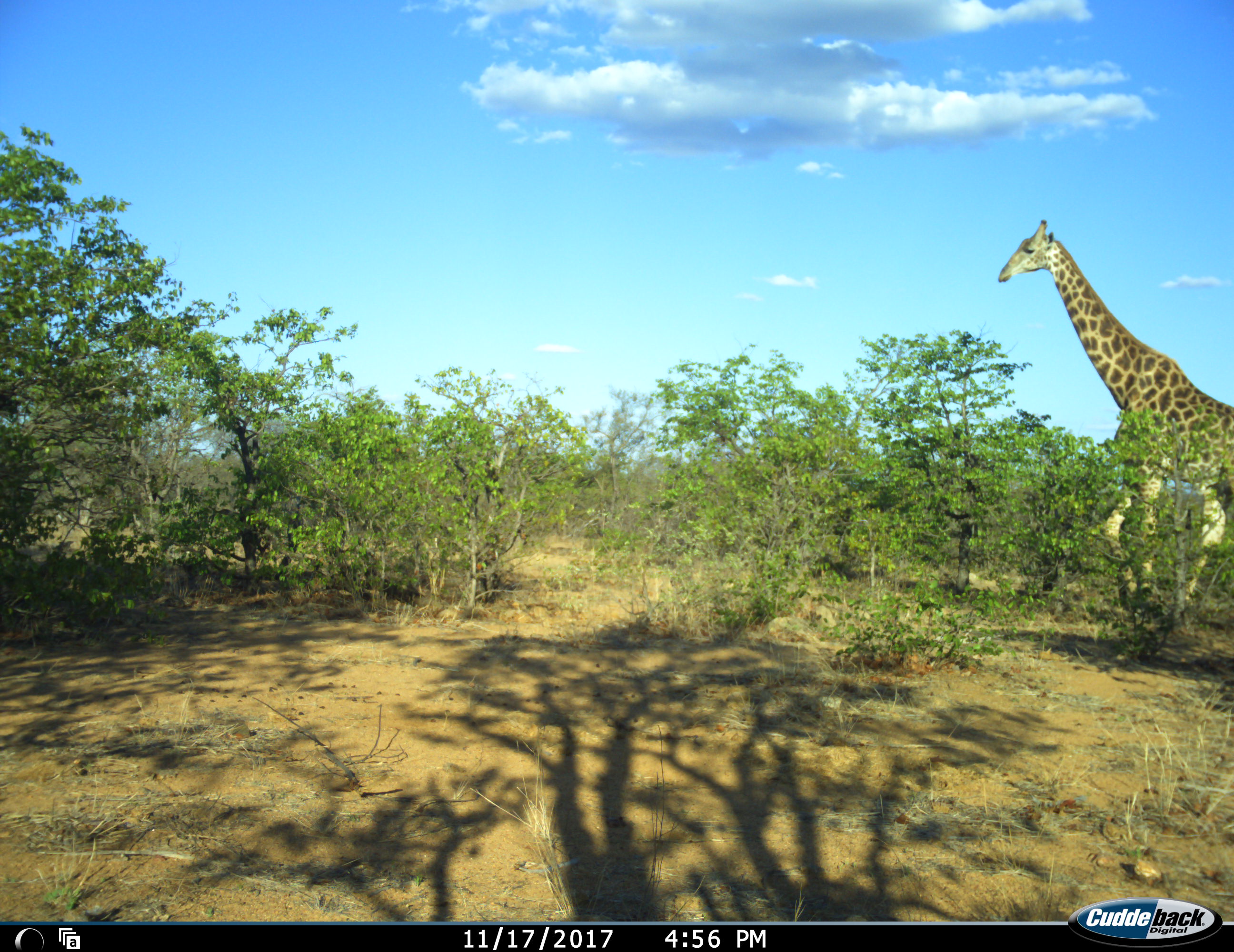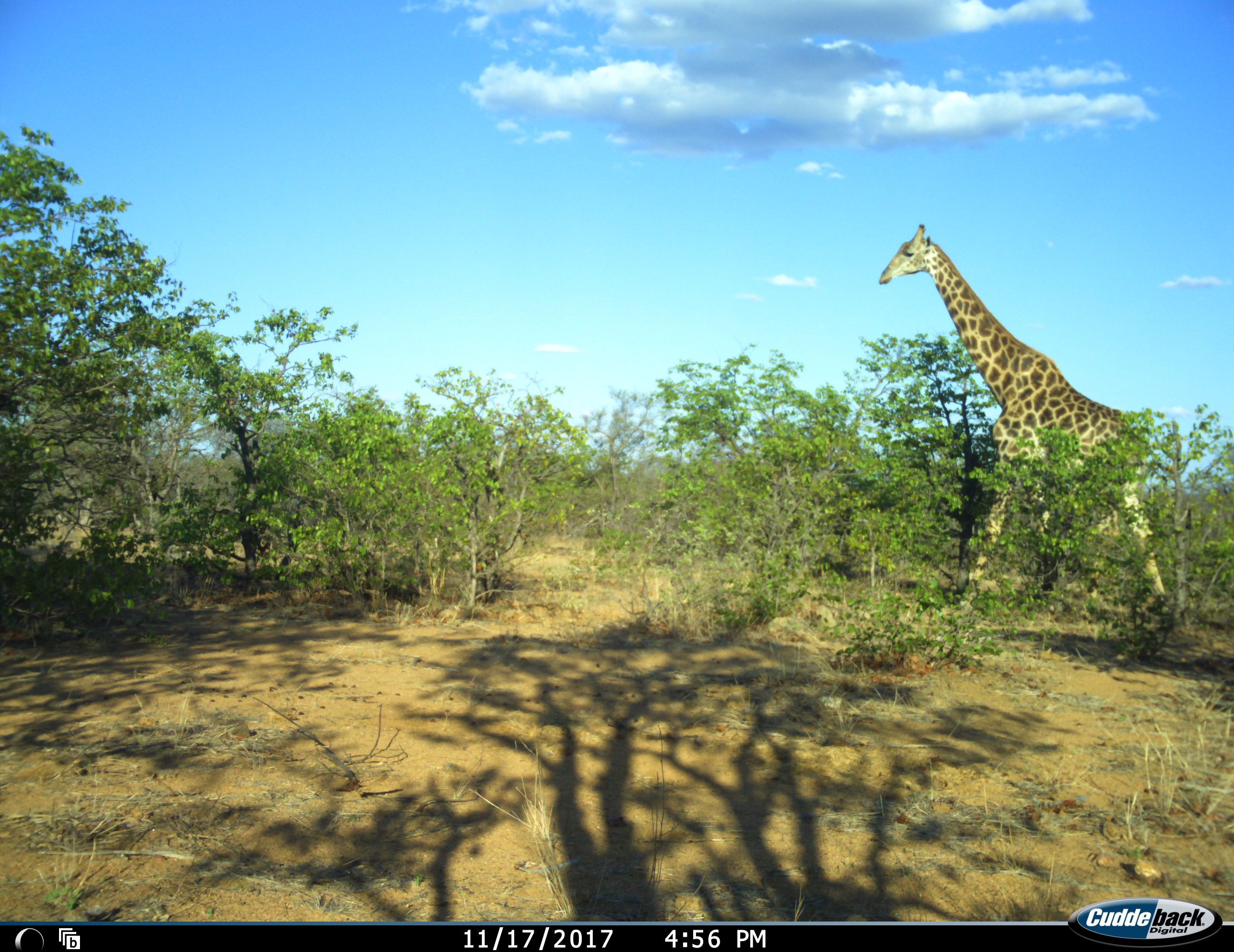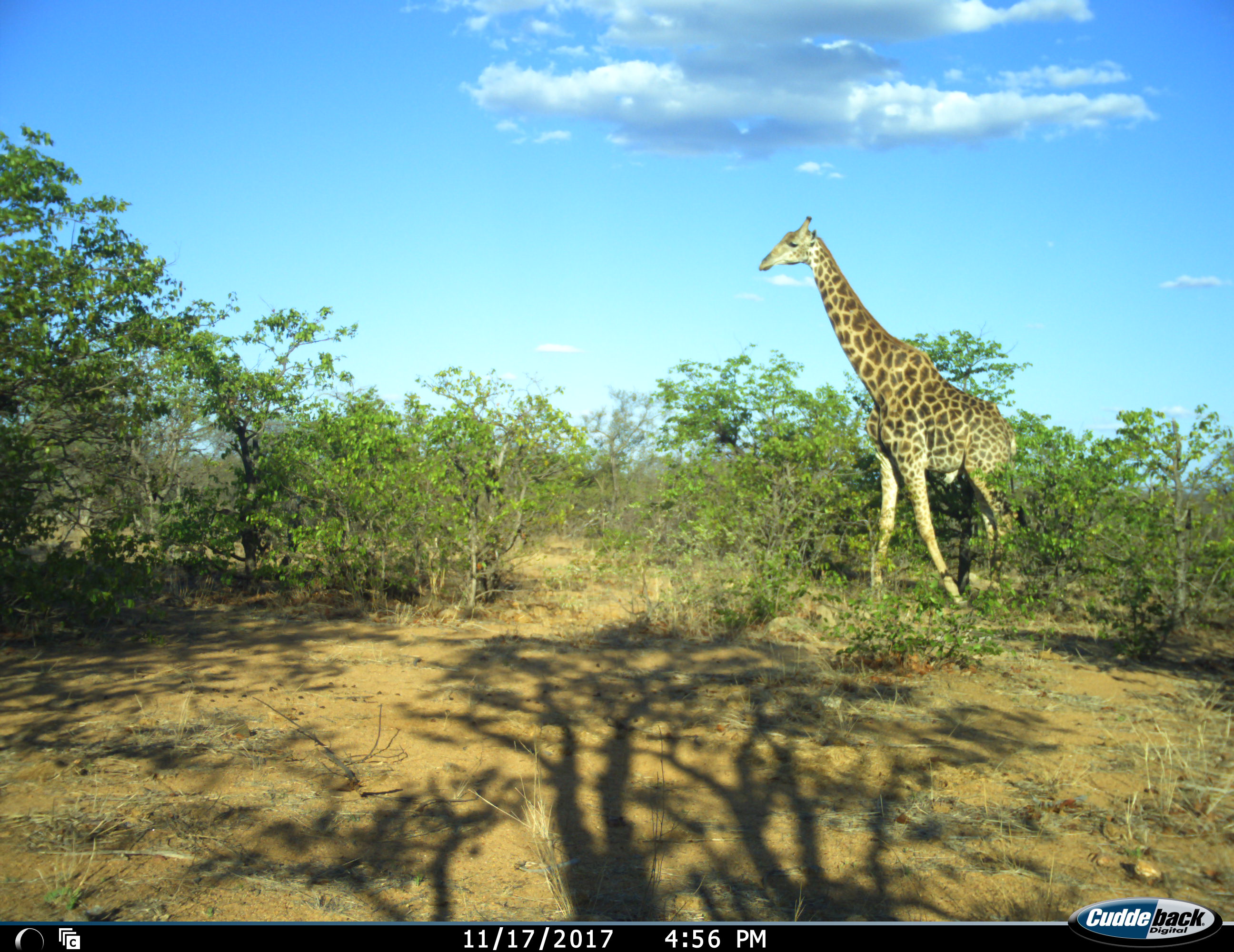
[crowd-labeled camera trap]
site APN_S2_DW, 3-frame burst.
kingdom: Animalia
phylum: Chordata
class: Mammalia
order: Artiodactyla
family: Giraffidae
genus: Giraffa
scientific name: Giraffa camelopardalis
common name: giraffe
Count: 1.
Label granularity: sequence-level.